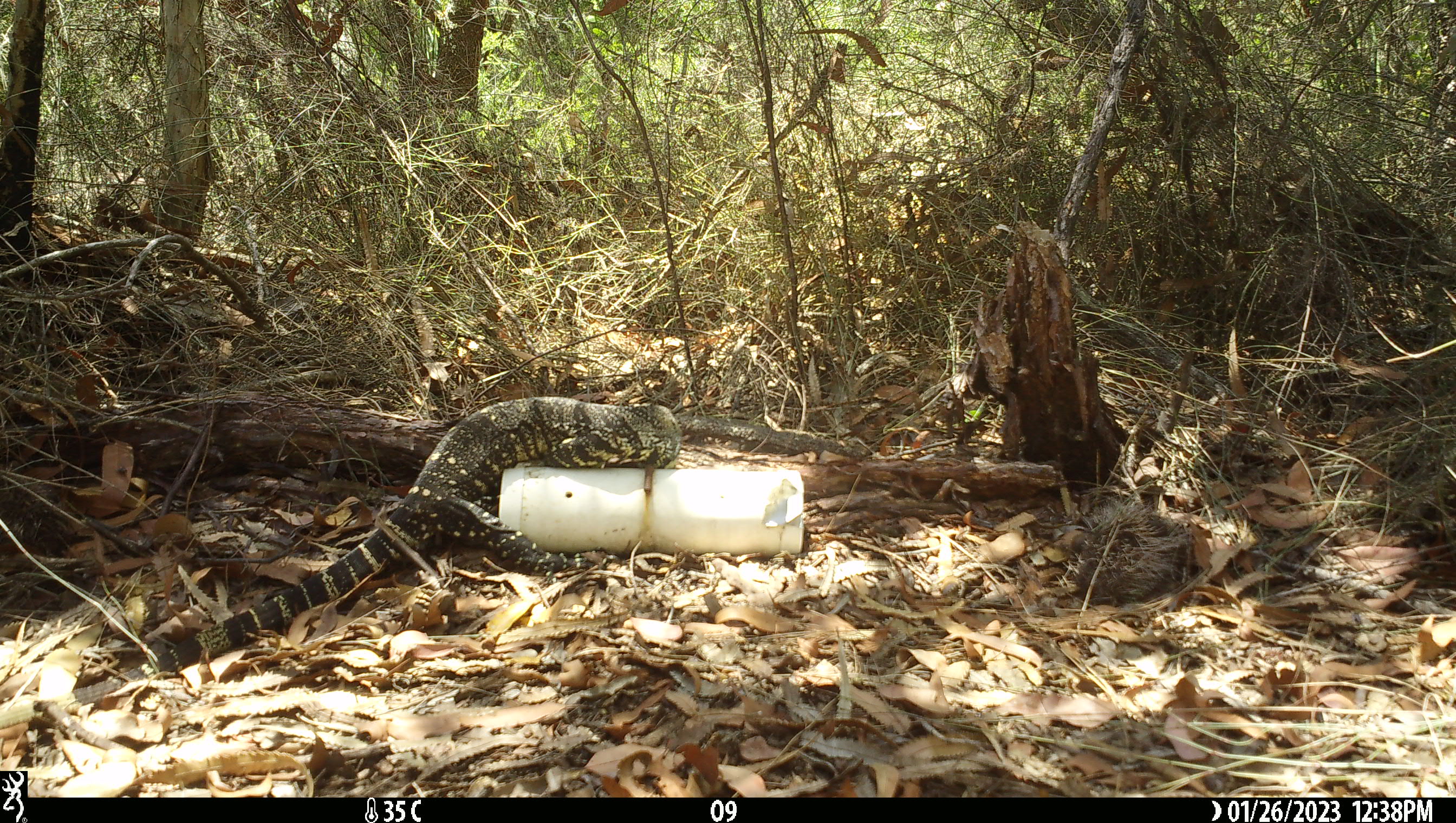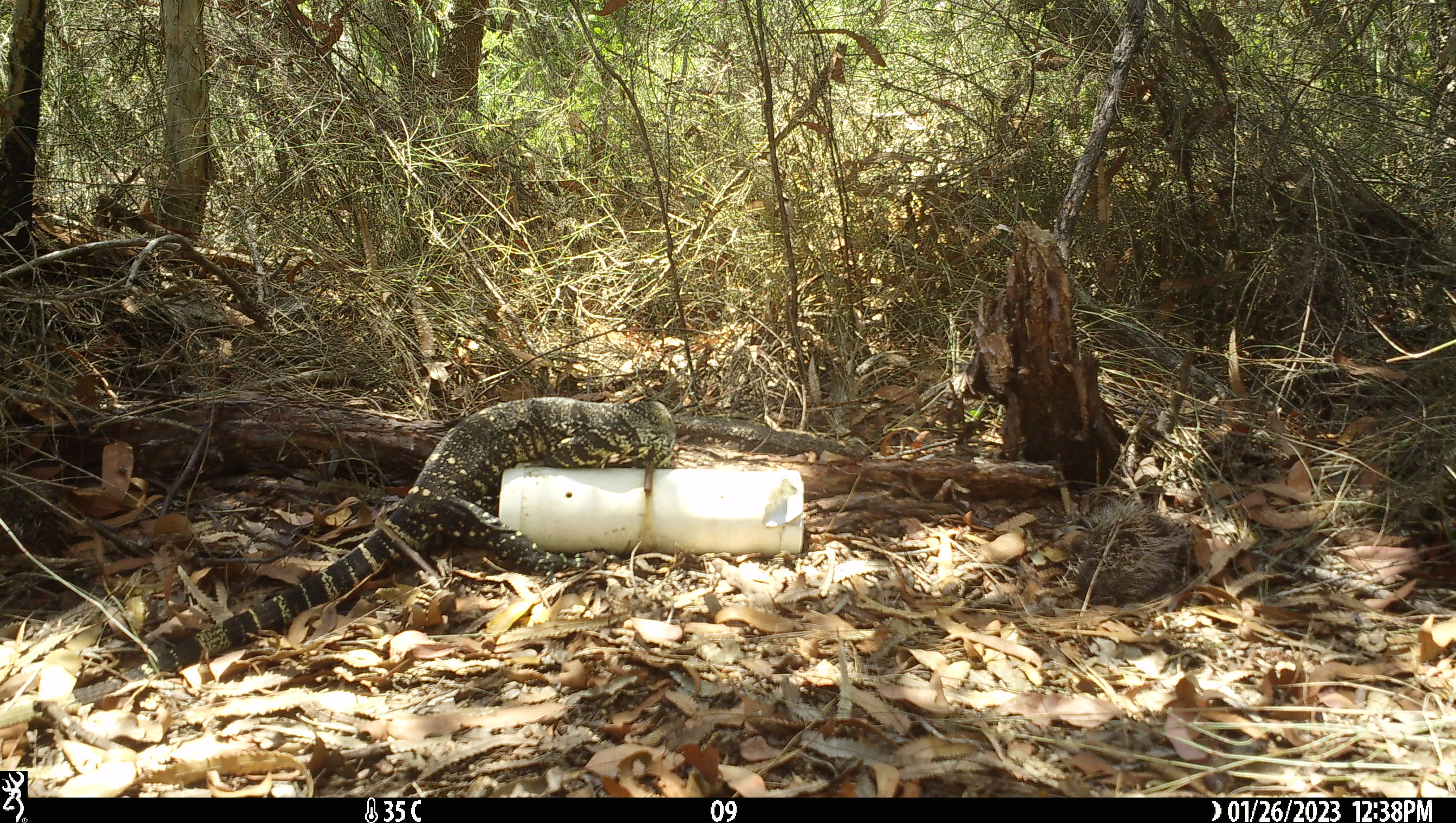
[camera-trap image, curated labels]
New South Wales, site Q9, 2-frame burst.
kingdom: Animalia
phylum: Chordata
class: Reptilia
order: Squamata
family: Varanidae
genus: Varanus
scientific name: Varanus varius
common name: lace monitor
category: goanna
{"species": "goanna (lace monitor) (Varanus varius)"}